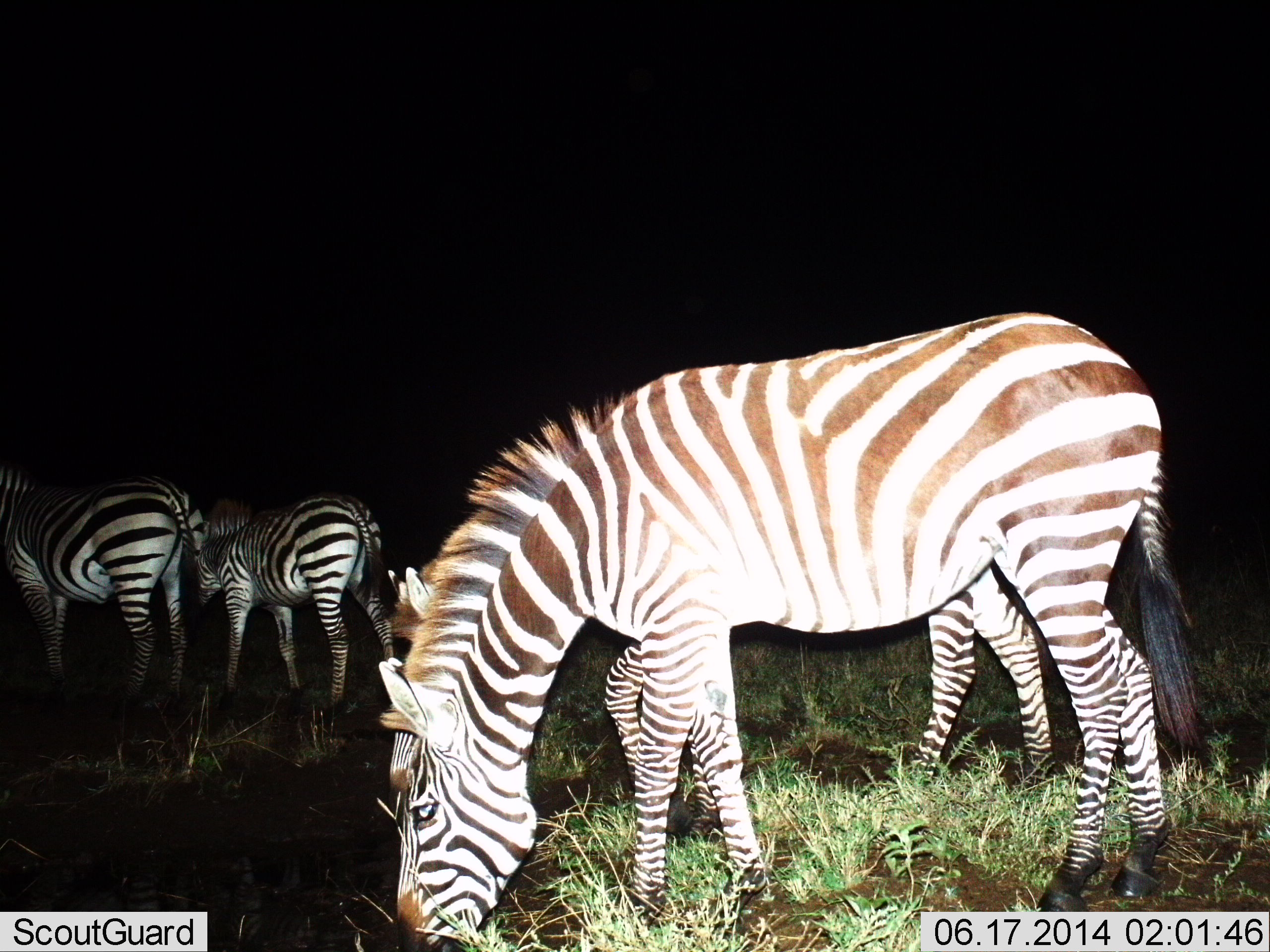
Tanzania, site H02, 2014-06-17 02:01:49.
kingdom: Animalia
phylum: Chordata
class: Mammalia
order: Perissodactyla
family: Equidae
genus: Equus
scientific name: Equus quagga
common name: plains zebra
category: zebra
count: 4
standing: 40%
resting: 0%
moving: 0%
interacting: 10%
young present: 0%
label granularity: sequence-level